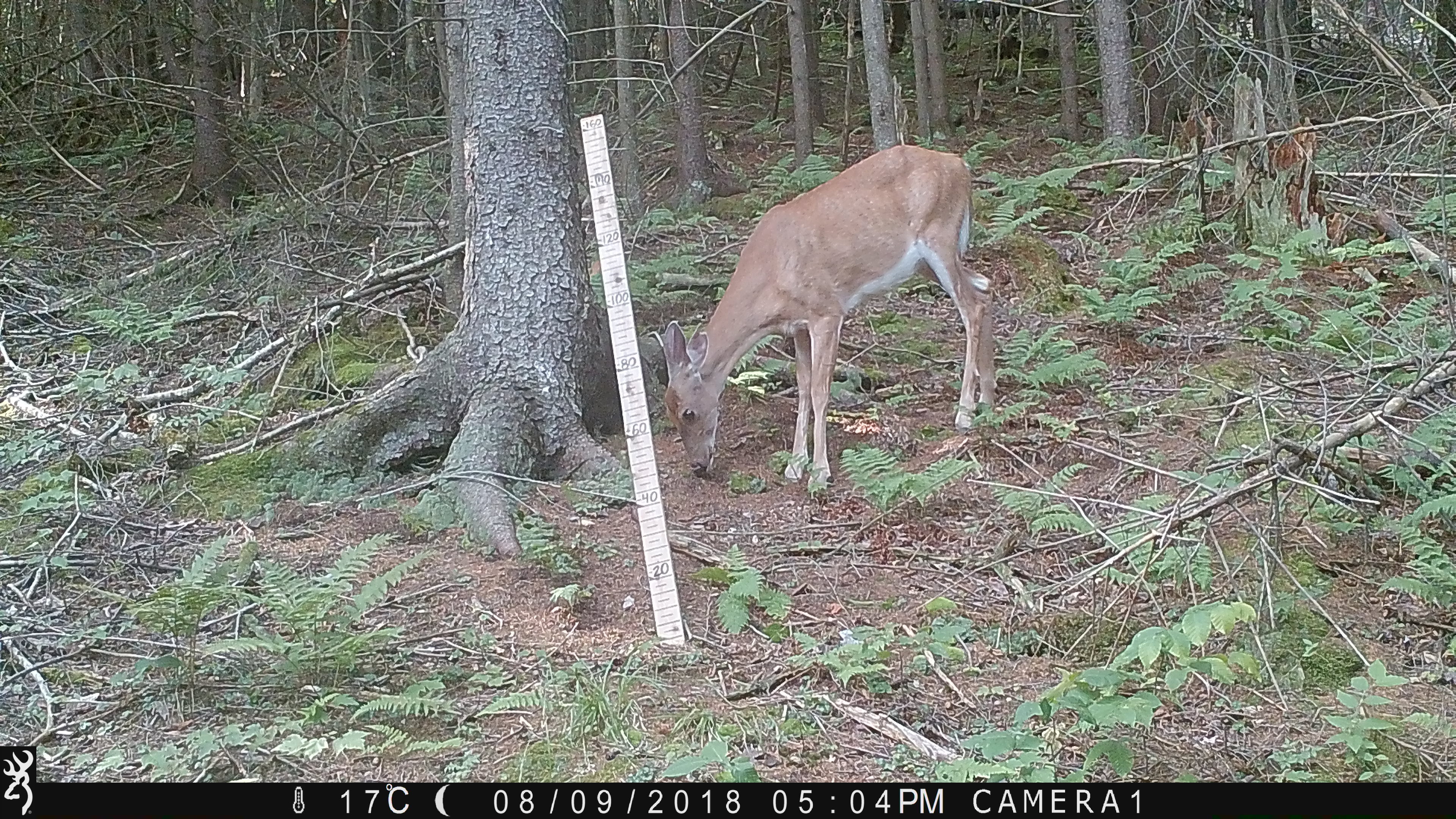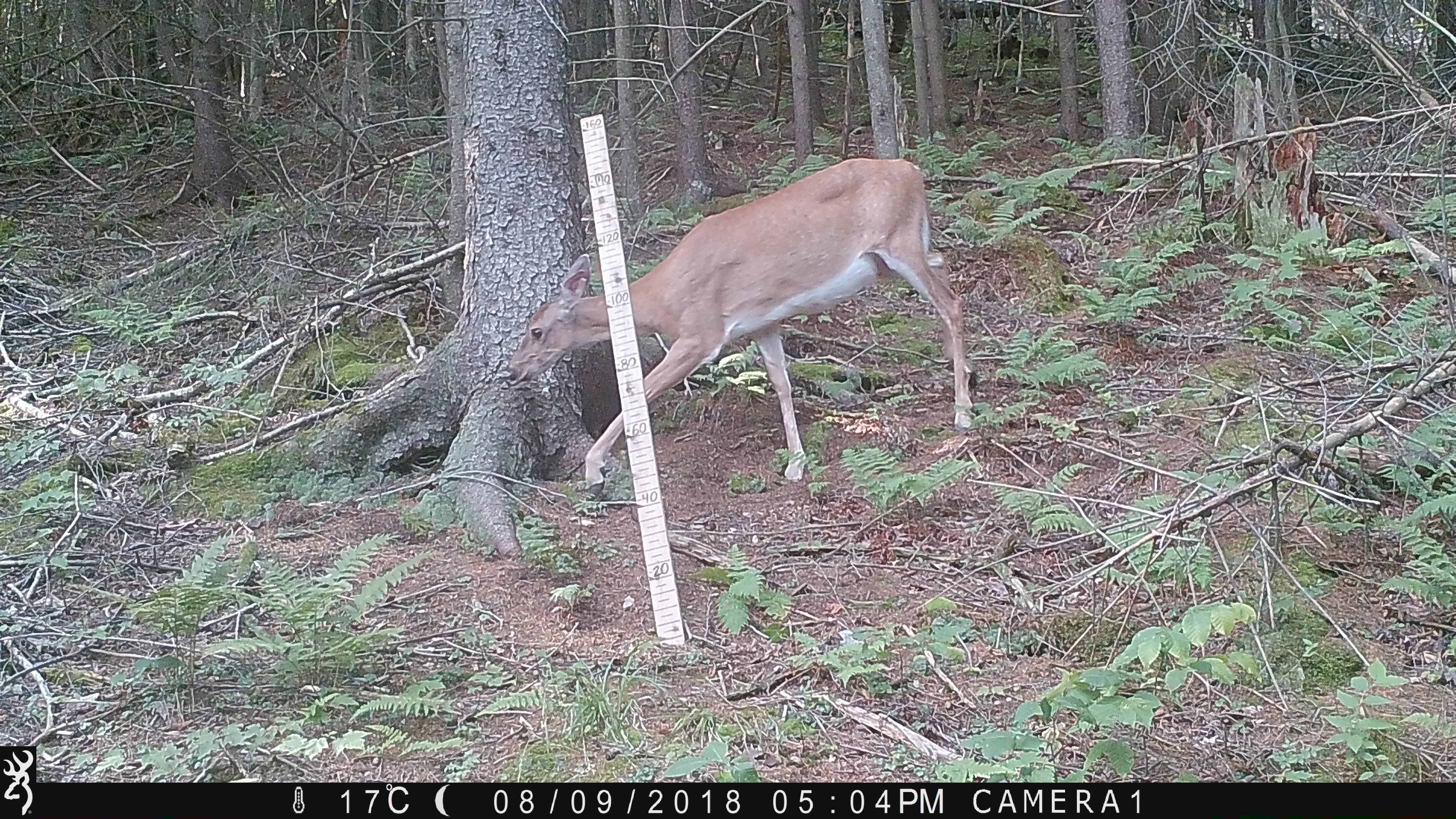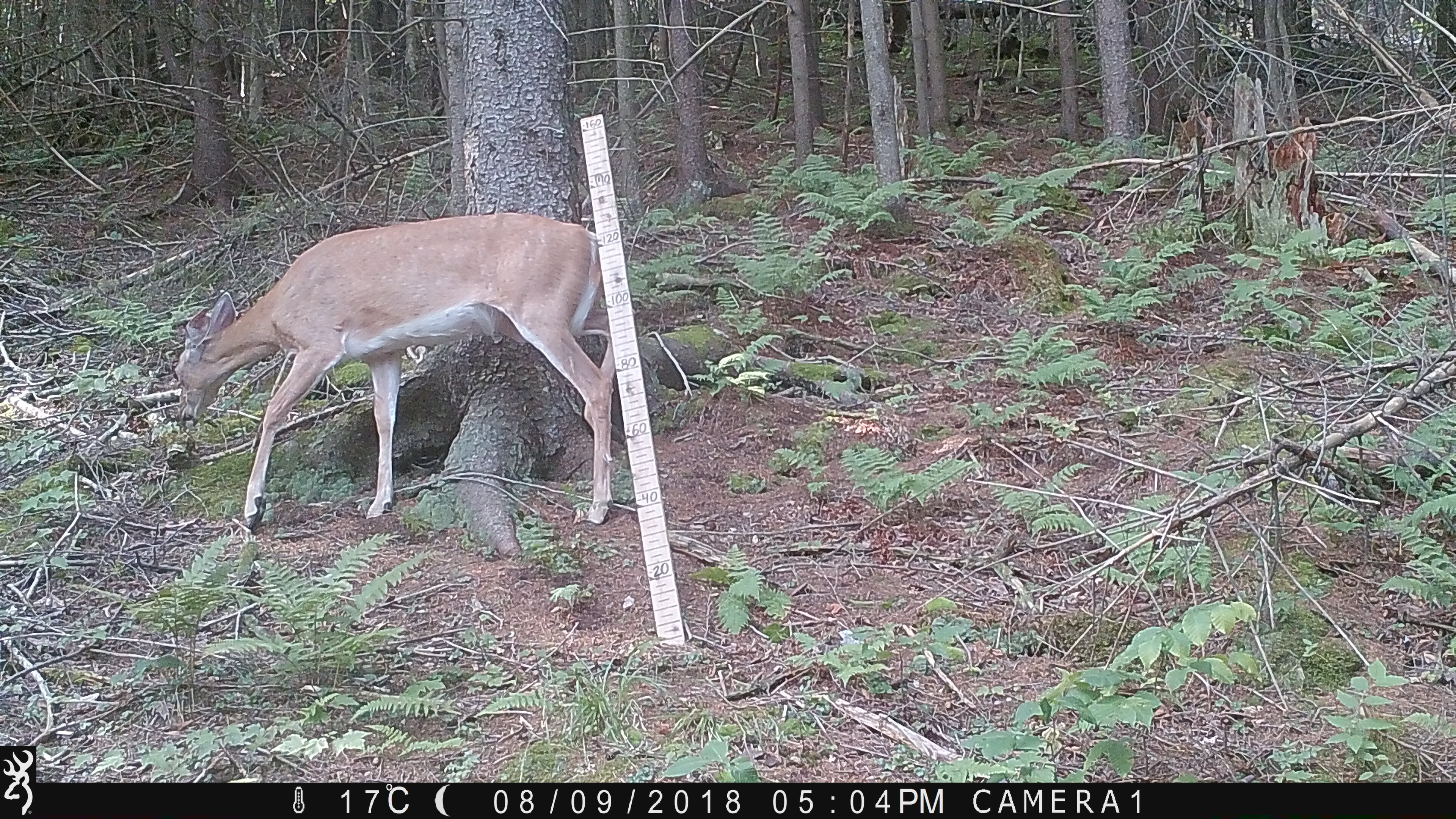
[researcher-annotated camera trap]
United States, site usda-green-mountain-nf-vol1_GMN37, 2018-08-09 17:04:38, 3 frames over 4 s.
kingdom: Animalia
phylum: Chordata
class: Mammalia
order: Artiodactyla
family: Cervidae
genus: Odocoileus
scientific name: Odocoileus virginianus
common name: white-tailed deer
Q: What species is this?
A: White-tailed deer (Odocoileus virginianus).